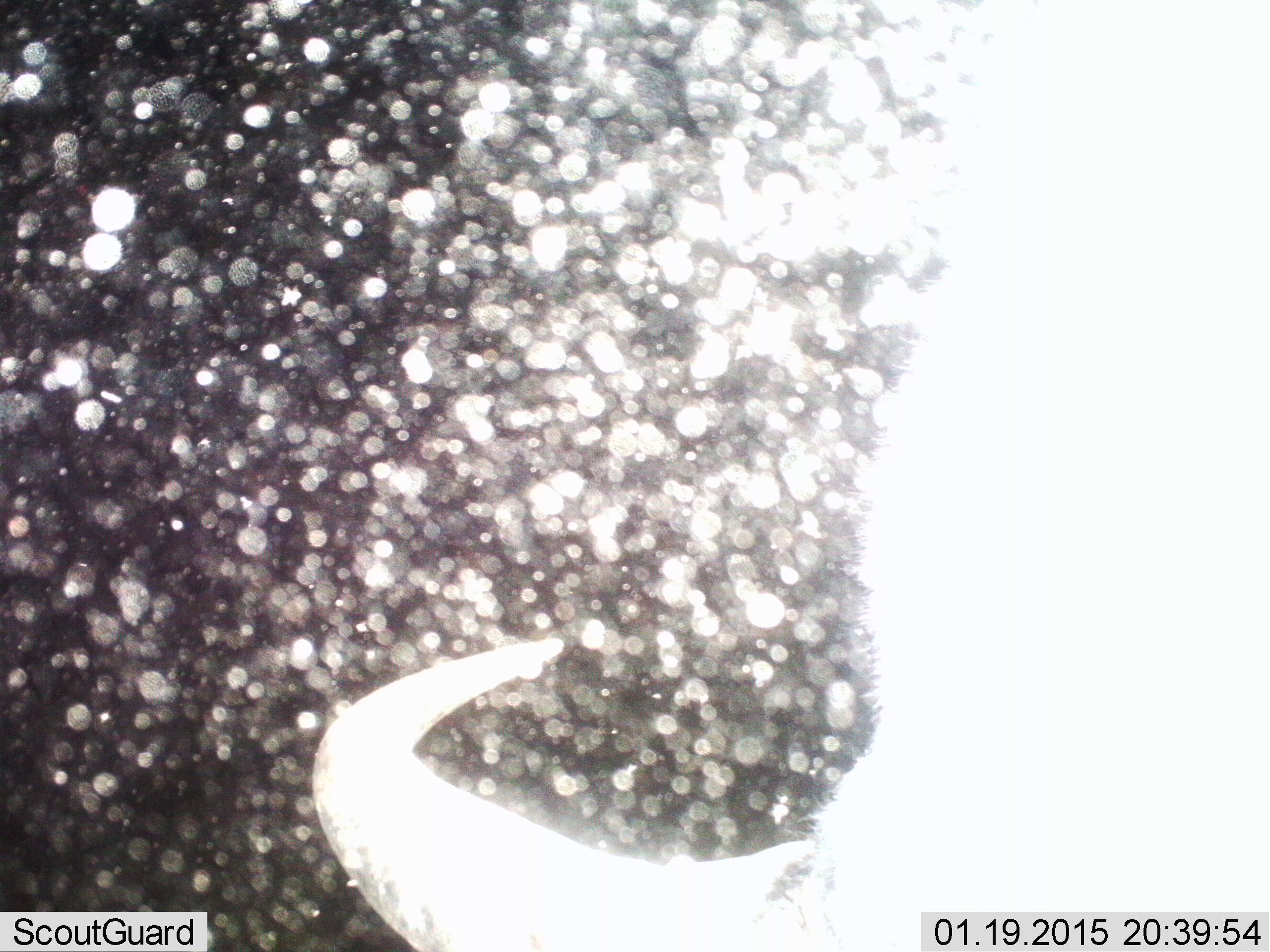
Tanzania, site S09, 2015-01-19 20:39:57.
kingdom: Animalia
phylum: Chordata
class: Mammalia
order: Artiodactyla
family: Bovidae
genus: Connochaetes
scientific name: Connochaetes taurinus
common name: blue wildebeest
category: wildebeest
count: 1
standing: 67%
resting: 0%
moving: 11%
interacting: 0%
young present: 0%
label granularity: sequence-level